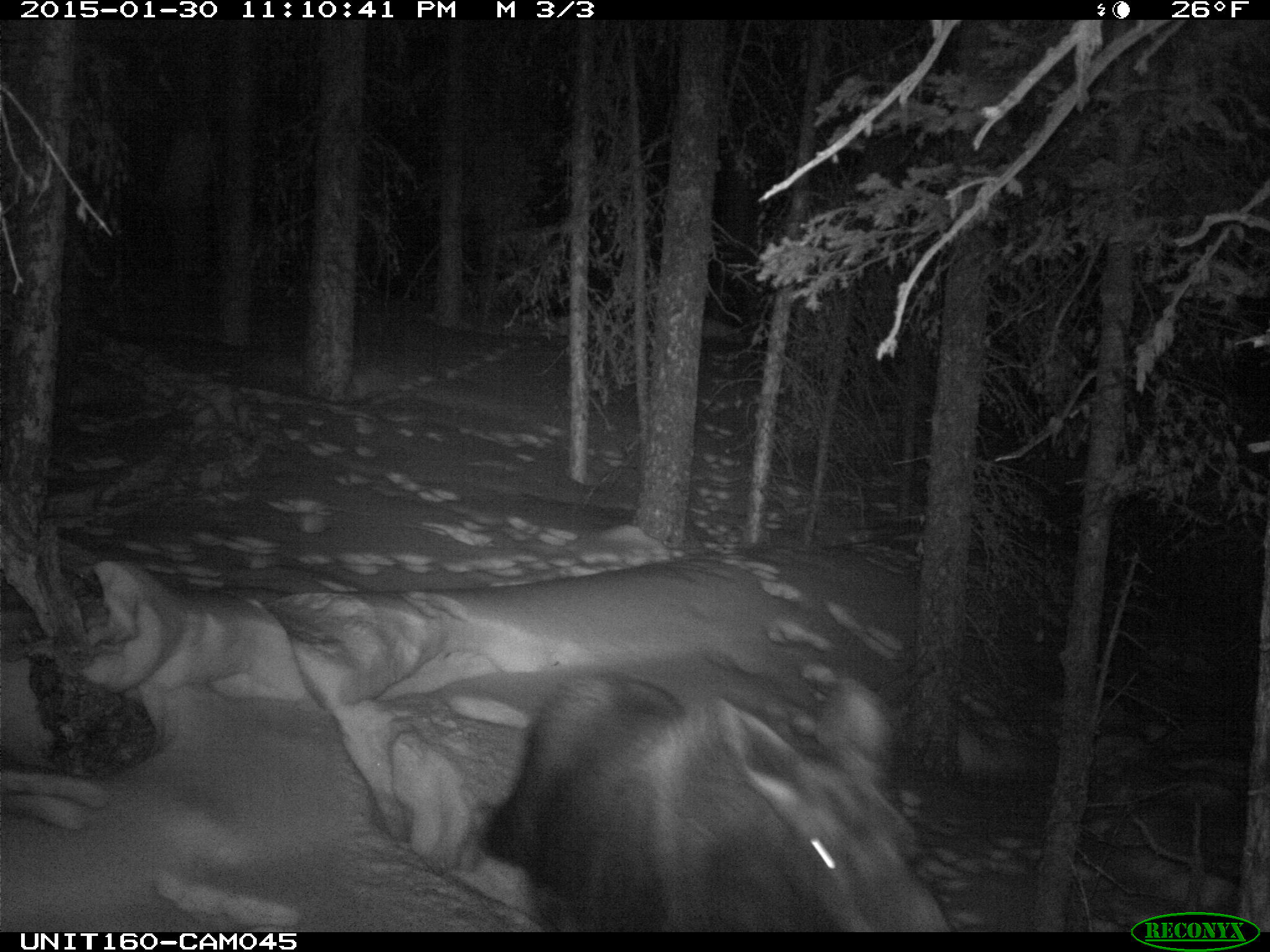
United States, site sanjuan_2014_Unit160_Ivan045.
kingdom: Animalia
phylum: Chordata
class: Mammalia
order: Artiodactyla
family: Cervidae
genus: Alces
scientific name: Alces alces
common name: moose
Alces alces (moose).